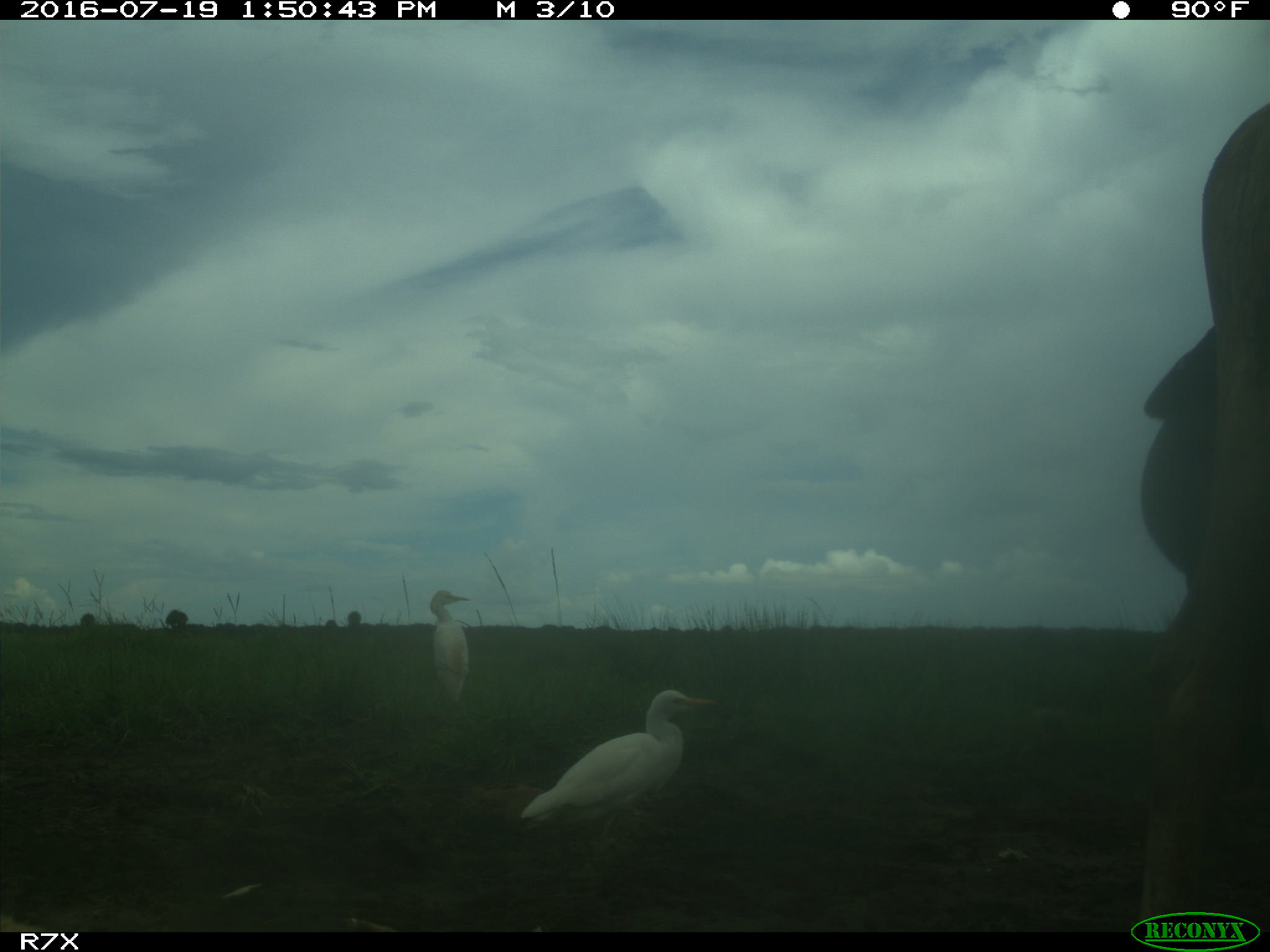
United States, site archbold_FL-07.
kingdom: Animalia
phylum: Chordata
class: Mammalia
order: Artiodactyla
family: Bovidae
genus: Bos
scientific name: Bos taurus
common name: domestic cow